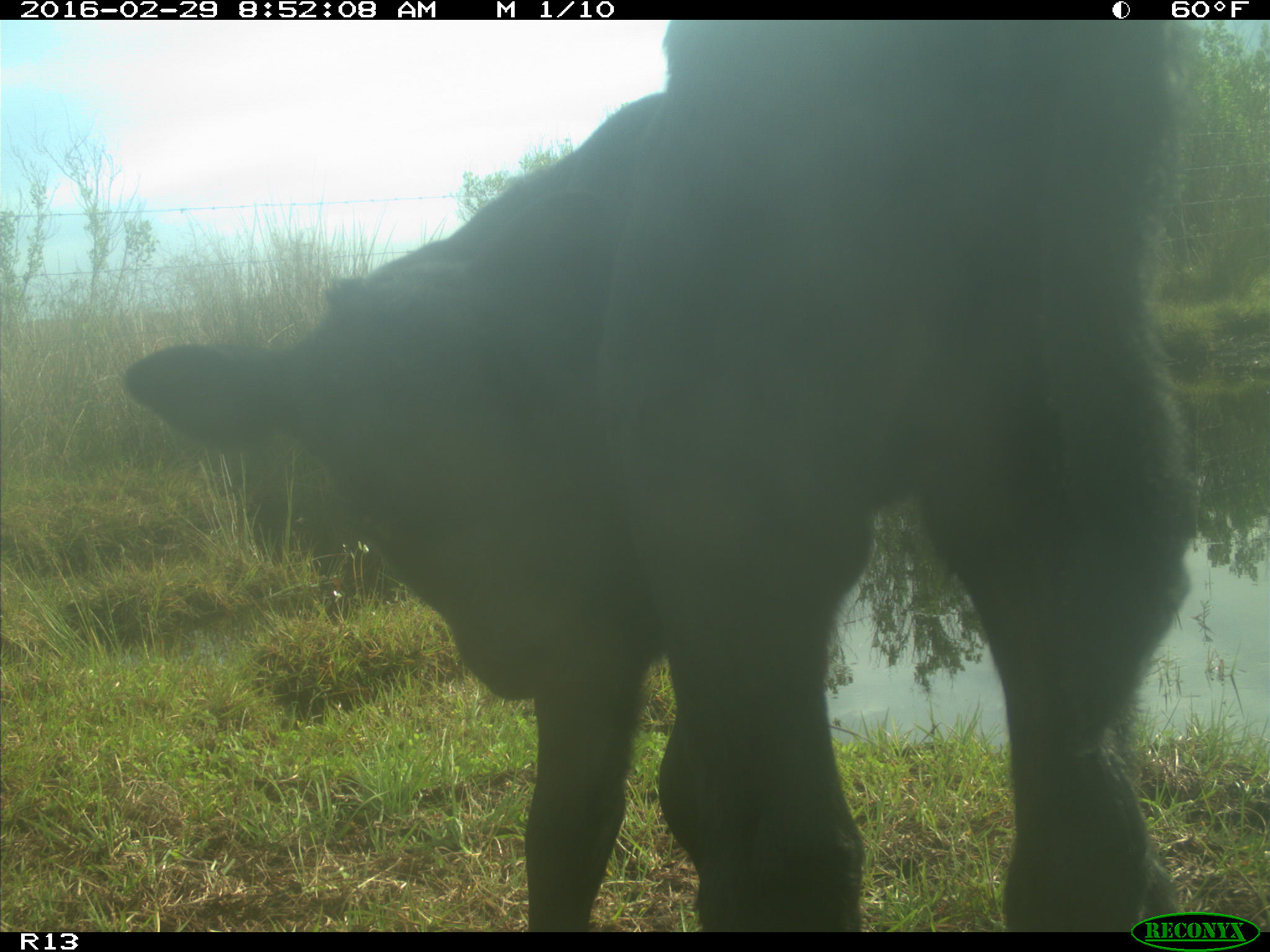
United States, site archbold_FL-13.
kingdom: Animalia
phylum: Chordata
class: Mammalia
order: Artiodactyla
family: Bovidae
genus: Bos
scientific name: Bos taurus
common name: domestic cow